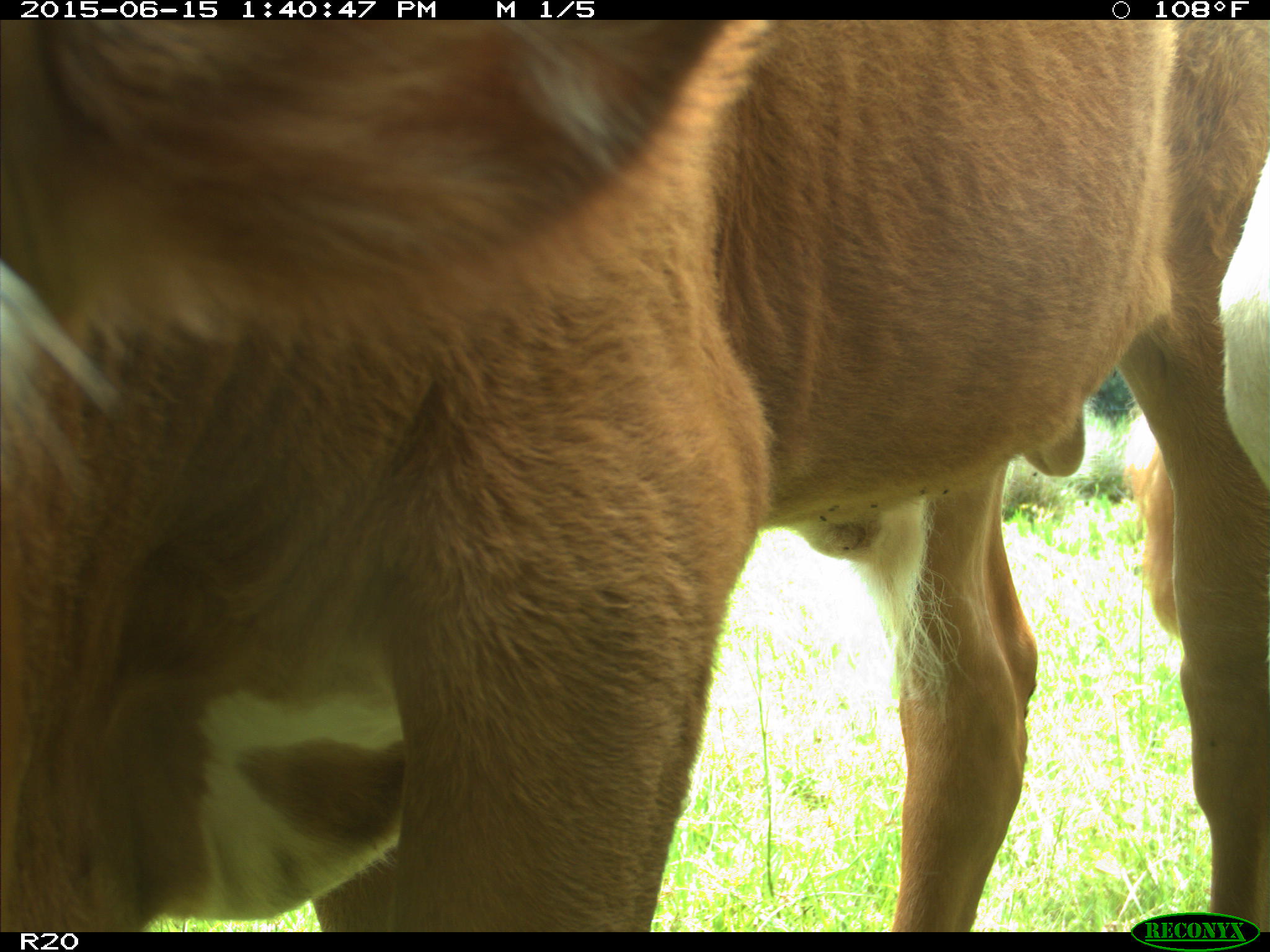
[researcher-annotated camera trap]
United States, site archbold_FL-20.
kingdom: Animalia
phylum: Chordata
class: Mammalia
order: Artiodactyla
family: Bovidae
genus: Bos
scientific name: Bos taurus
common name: domestic cow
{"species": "Bos taurus (domestic cow)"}